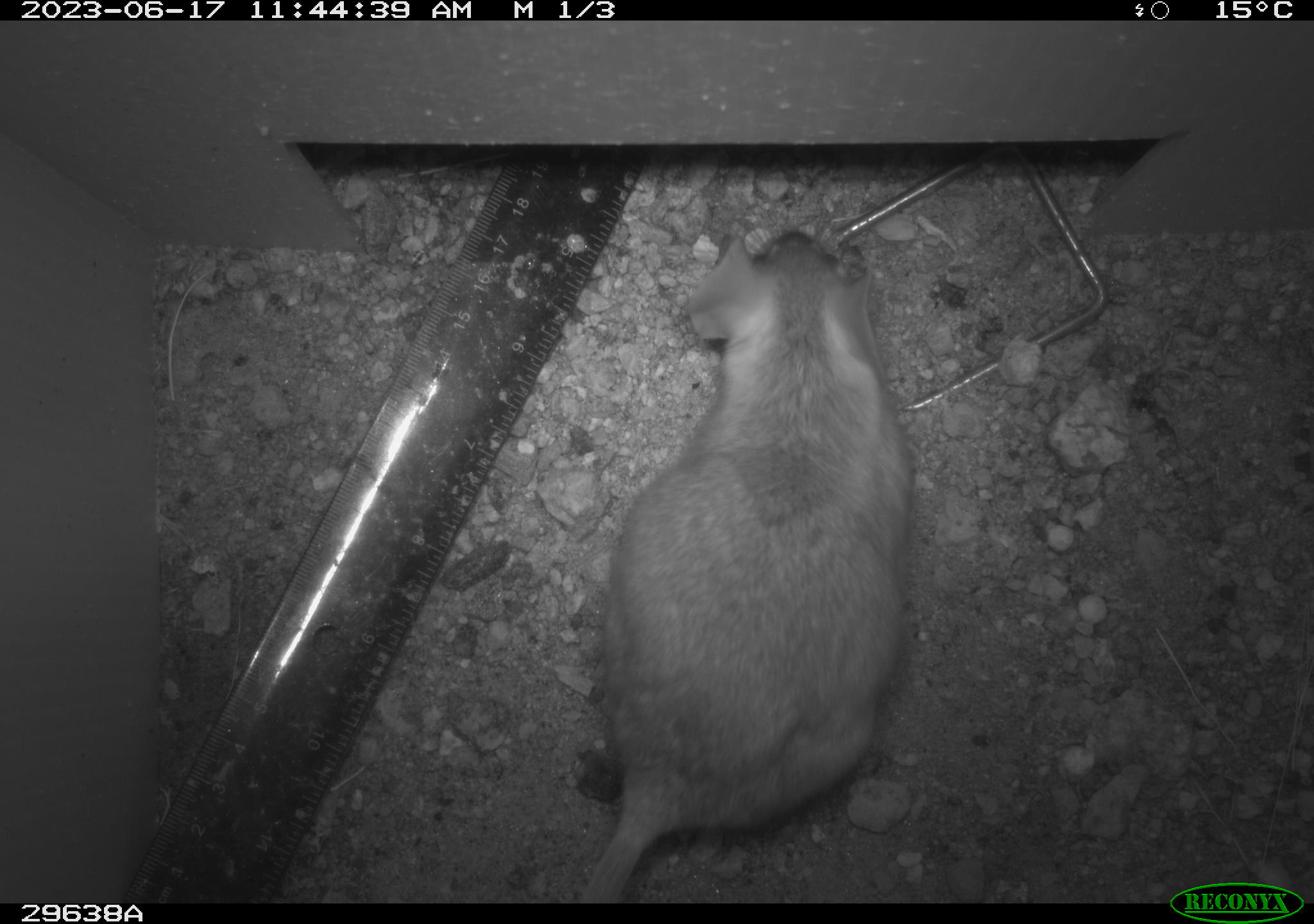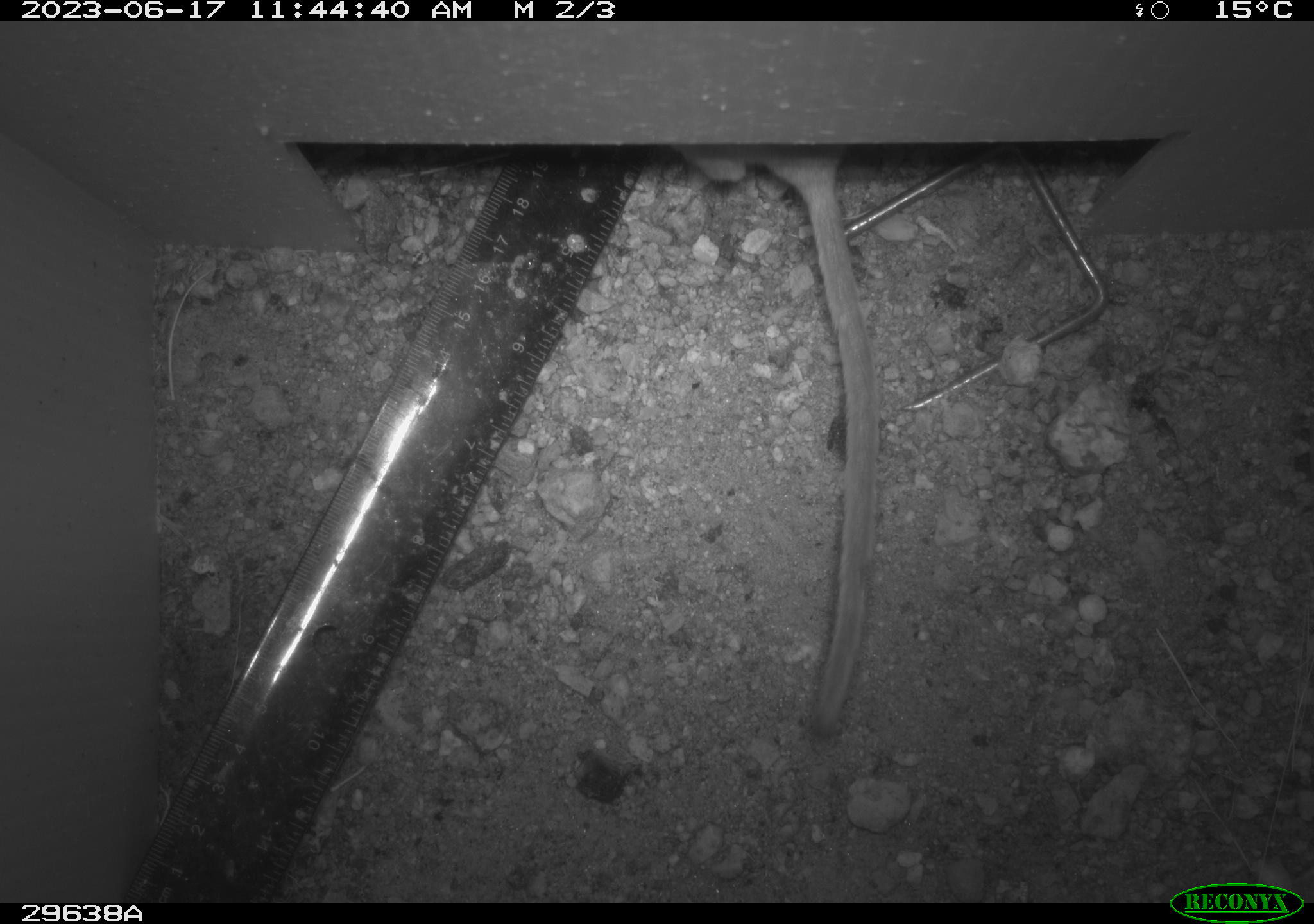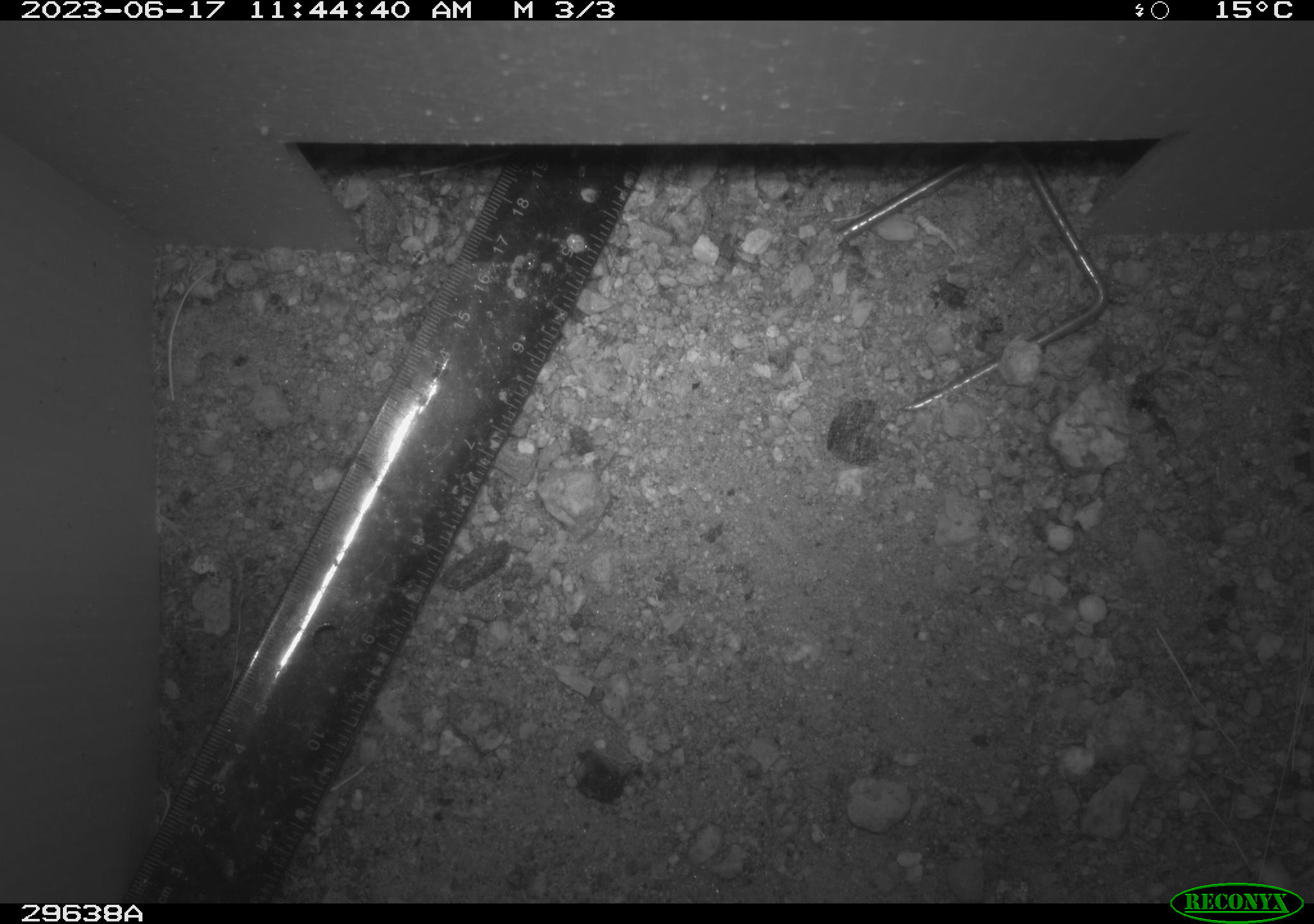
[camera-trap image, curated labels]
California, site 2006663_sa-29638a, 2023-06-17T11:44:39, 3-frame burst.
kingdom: Animalia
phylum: Chordata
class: Mammalia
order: Rodentia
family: Cricetidae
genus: Neotoma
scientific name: Neotoma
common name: pack rat or woodrat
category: neotoma species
Neotoma species (pack rat or woodrat) (Neotoma).